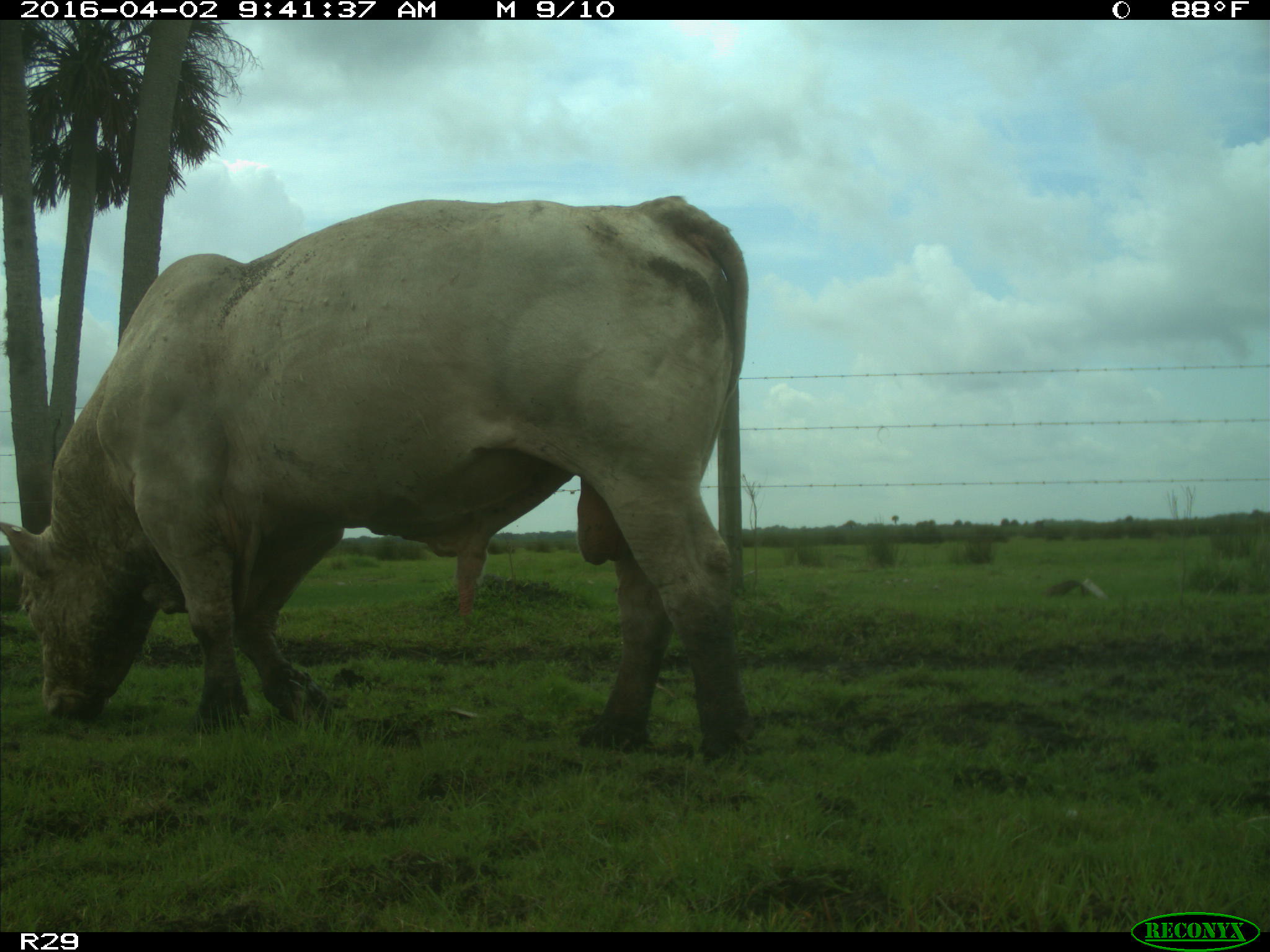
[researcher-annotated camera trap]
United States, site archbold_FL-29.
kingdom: Animalia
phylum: Chordata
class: Mammalia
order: Artiodactyla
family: Bovidae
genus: Bos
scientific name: Bos taurus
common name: domestic cow